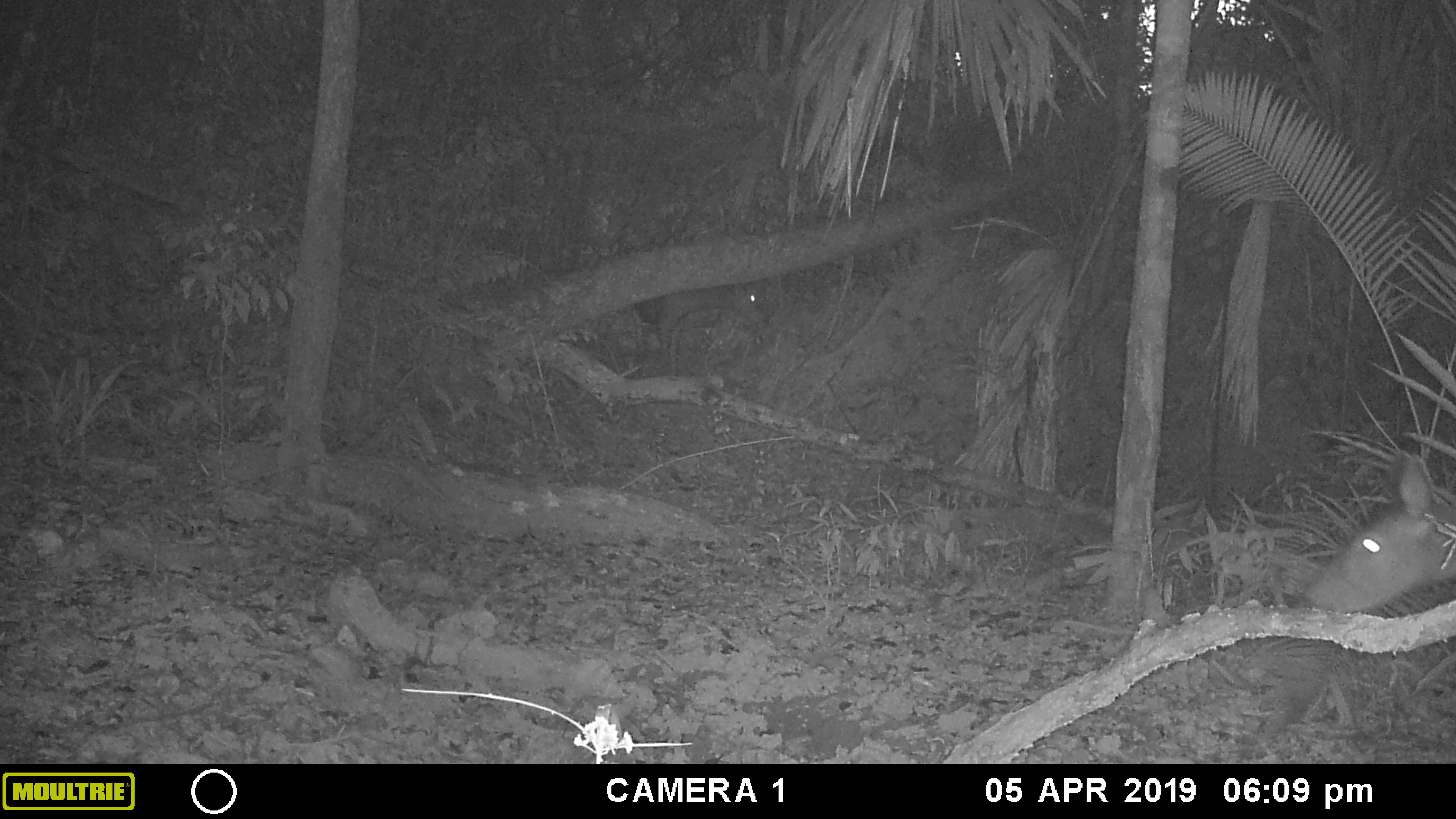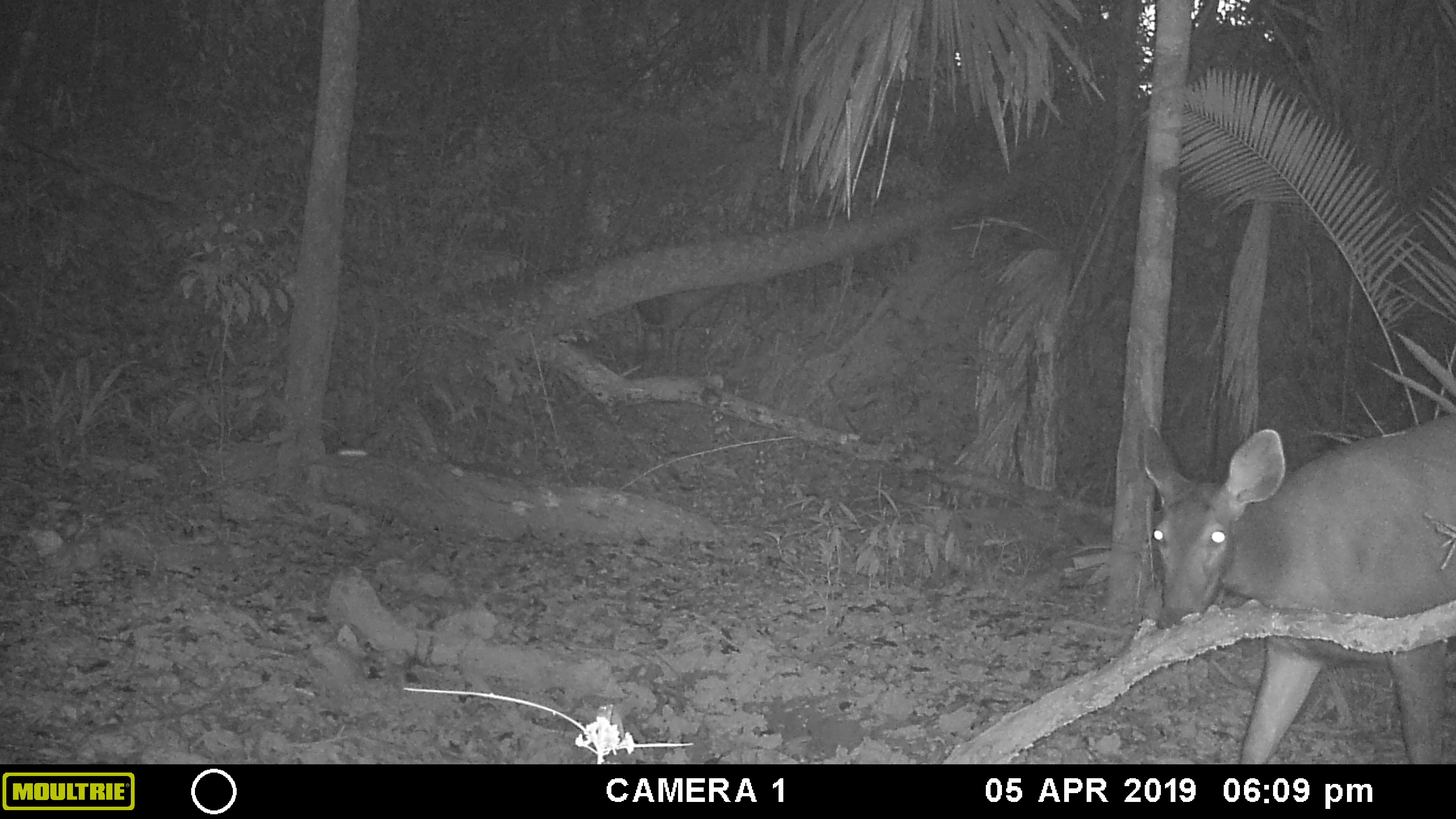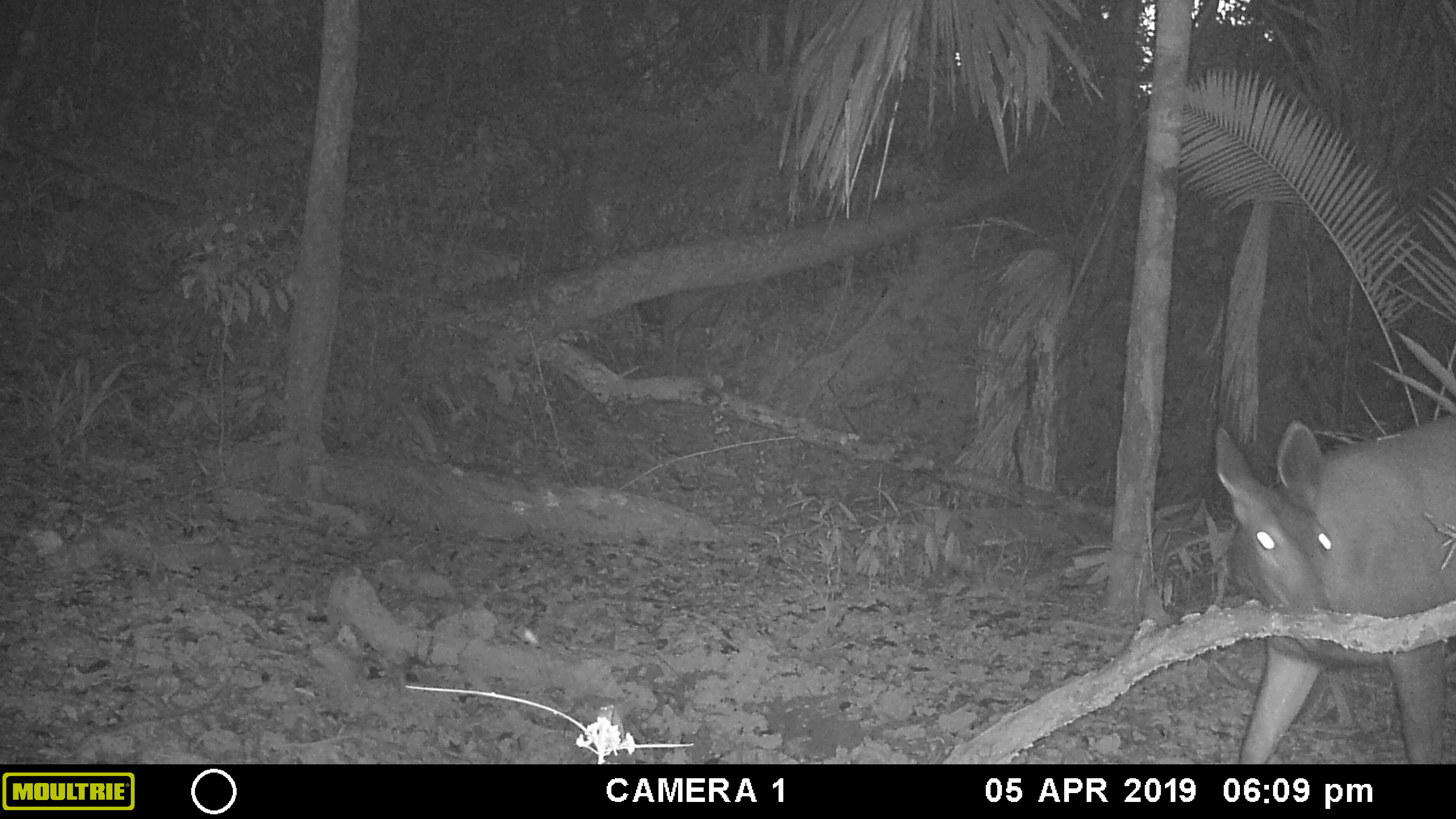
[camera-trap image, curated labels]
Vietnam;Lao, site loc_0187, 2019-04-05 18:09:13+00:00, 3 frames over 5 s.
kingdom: Animalia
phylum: Chordata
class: Mammalia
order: Artiodactyla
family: Cervidae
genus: Rusa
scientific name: Rusa unicolor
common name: sambar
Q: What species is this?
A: Sambar (Rusa unicolor).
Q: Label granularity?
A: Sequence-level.